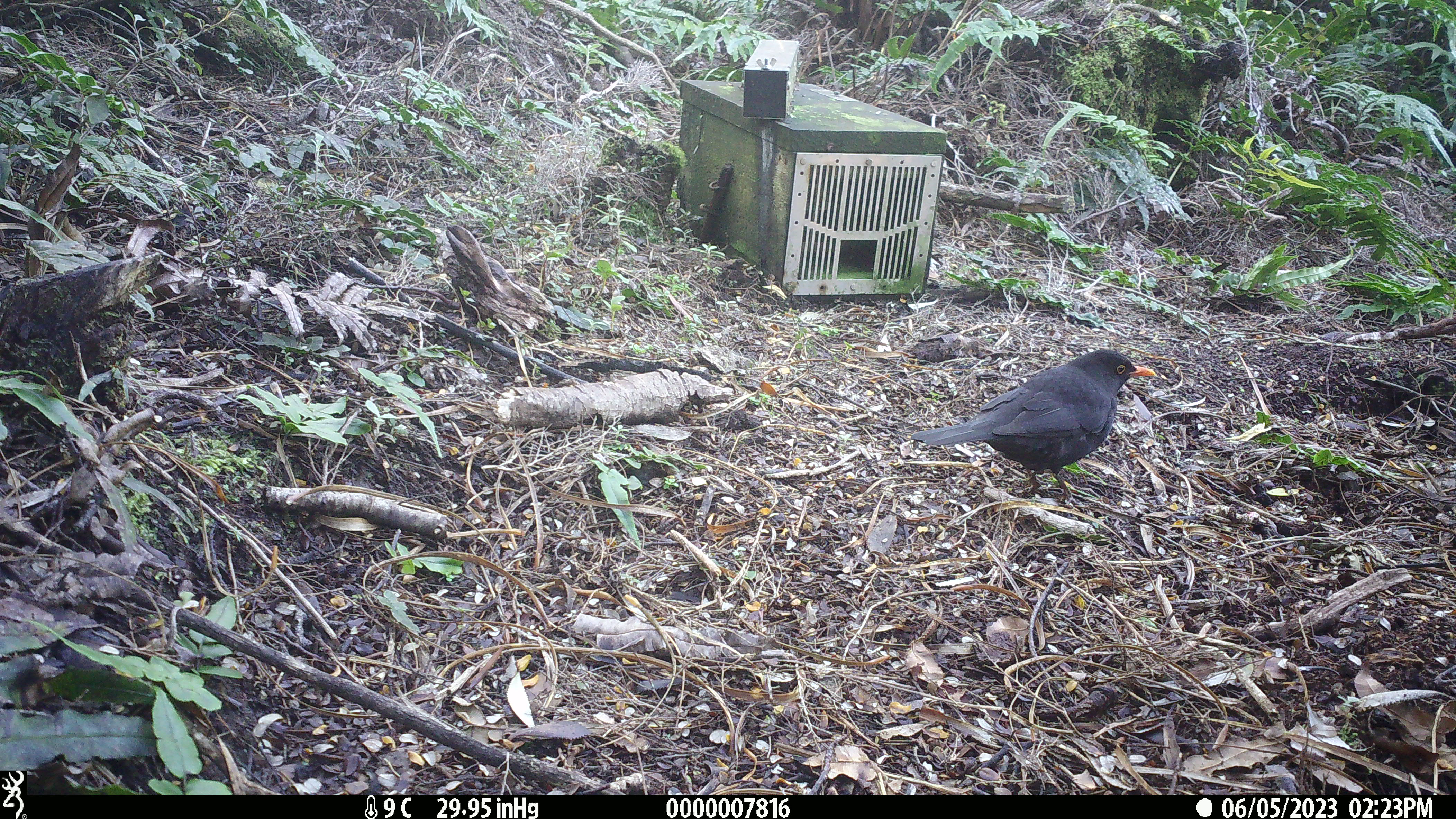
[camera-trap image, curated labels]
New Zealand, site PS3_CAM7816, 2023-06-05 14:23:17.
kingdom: Animalia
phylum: Chordata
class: Aves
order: Passeriformes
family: Turdidae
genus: Turdus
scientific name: Turdus merula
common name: eurasian blackbird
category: blackbird